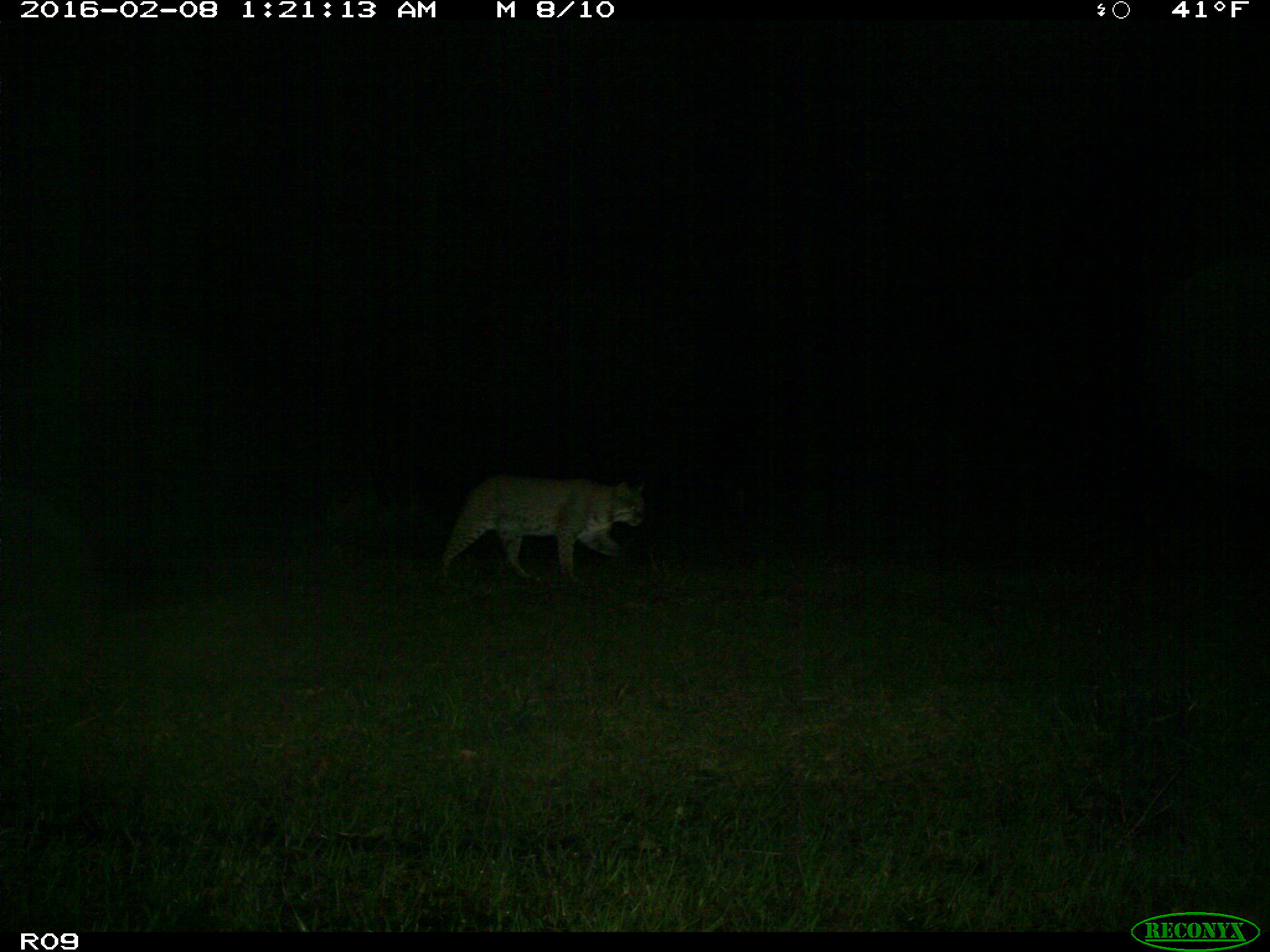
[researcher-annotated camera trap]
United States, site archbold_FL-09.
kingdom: Animalia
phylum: Chordata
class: Mammalia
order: Carnivora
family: Felidae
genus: Lynx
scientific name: Lynx rufus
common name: bobcat